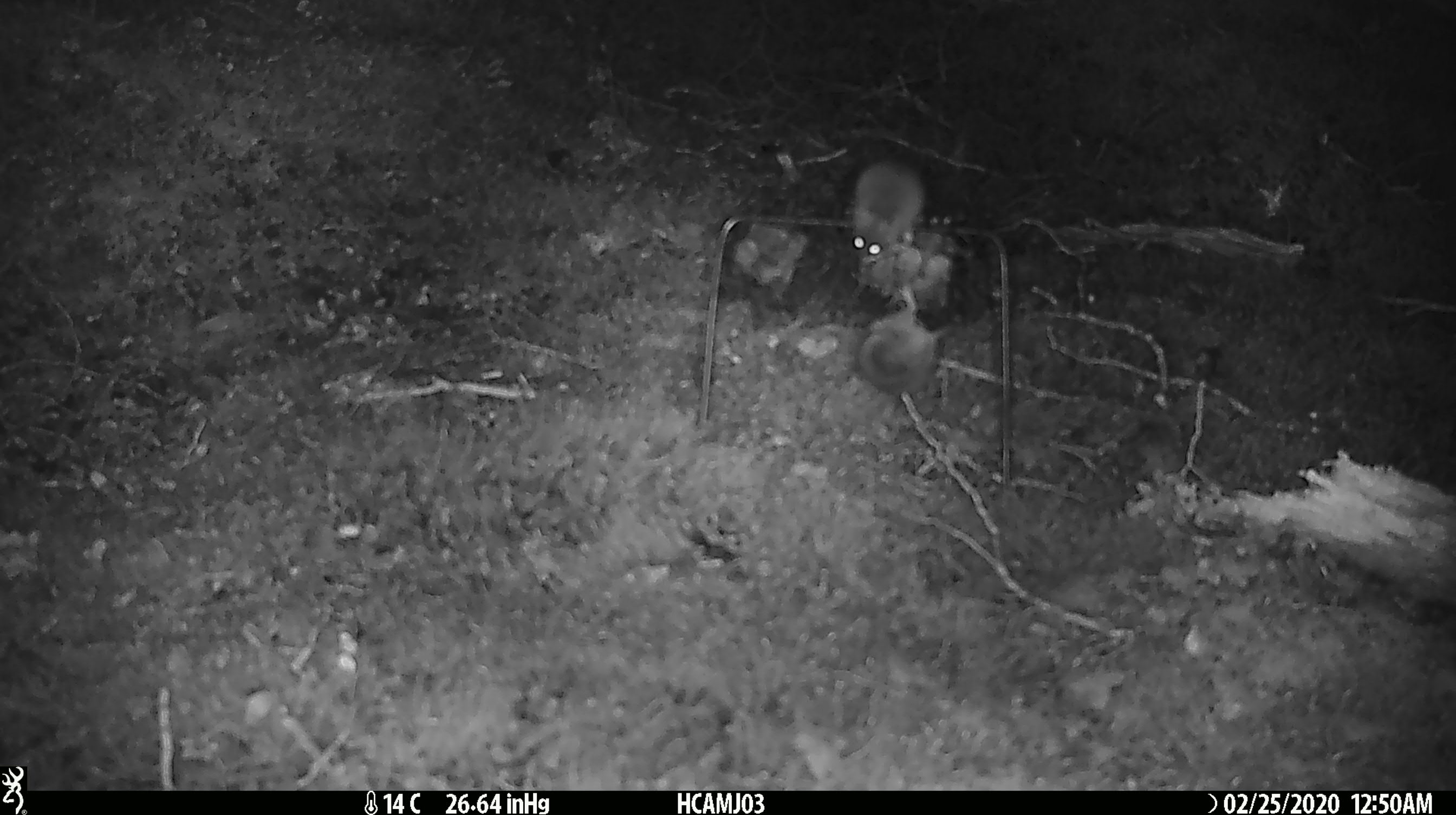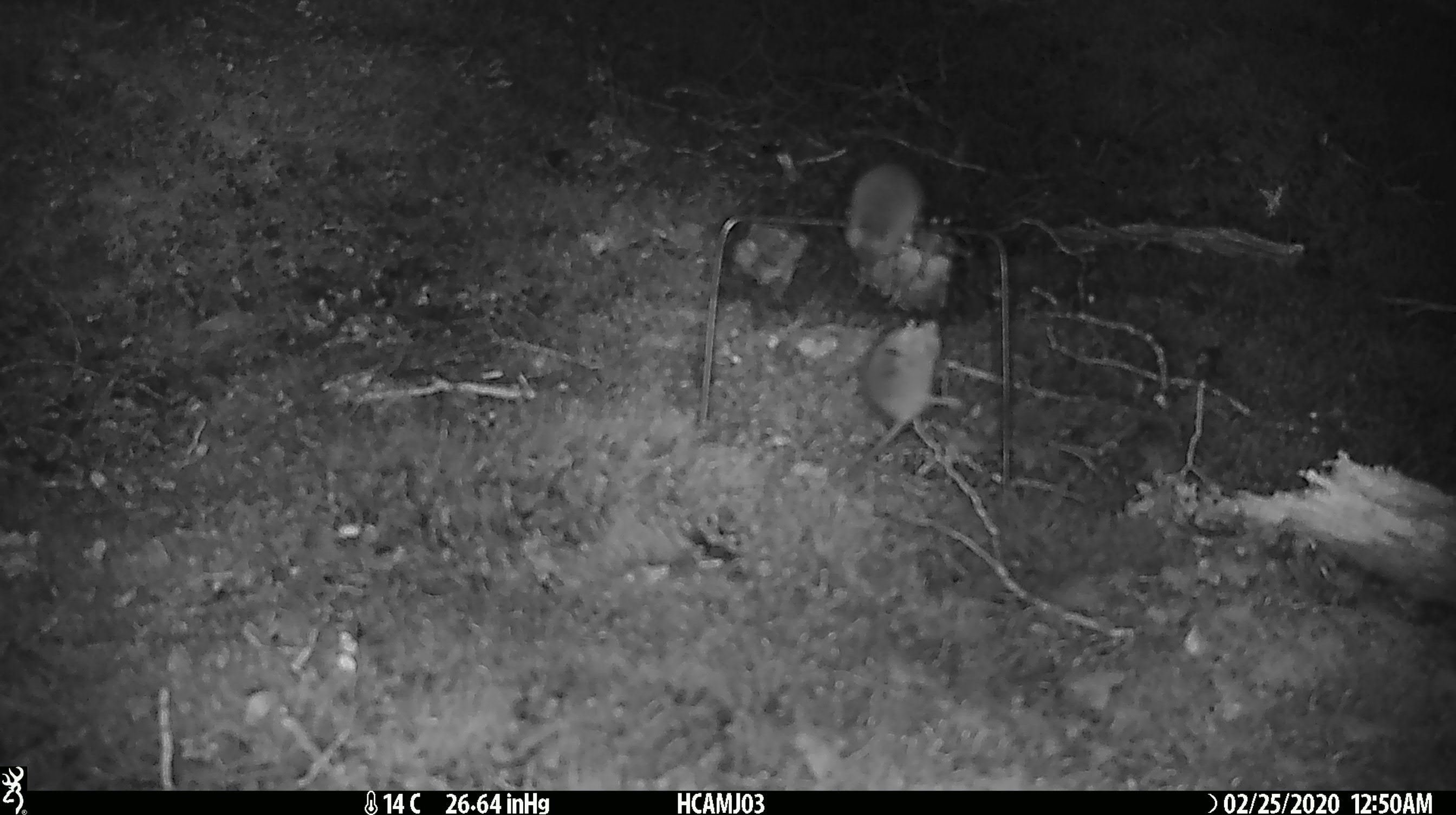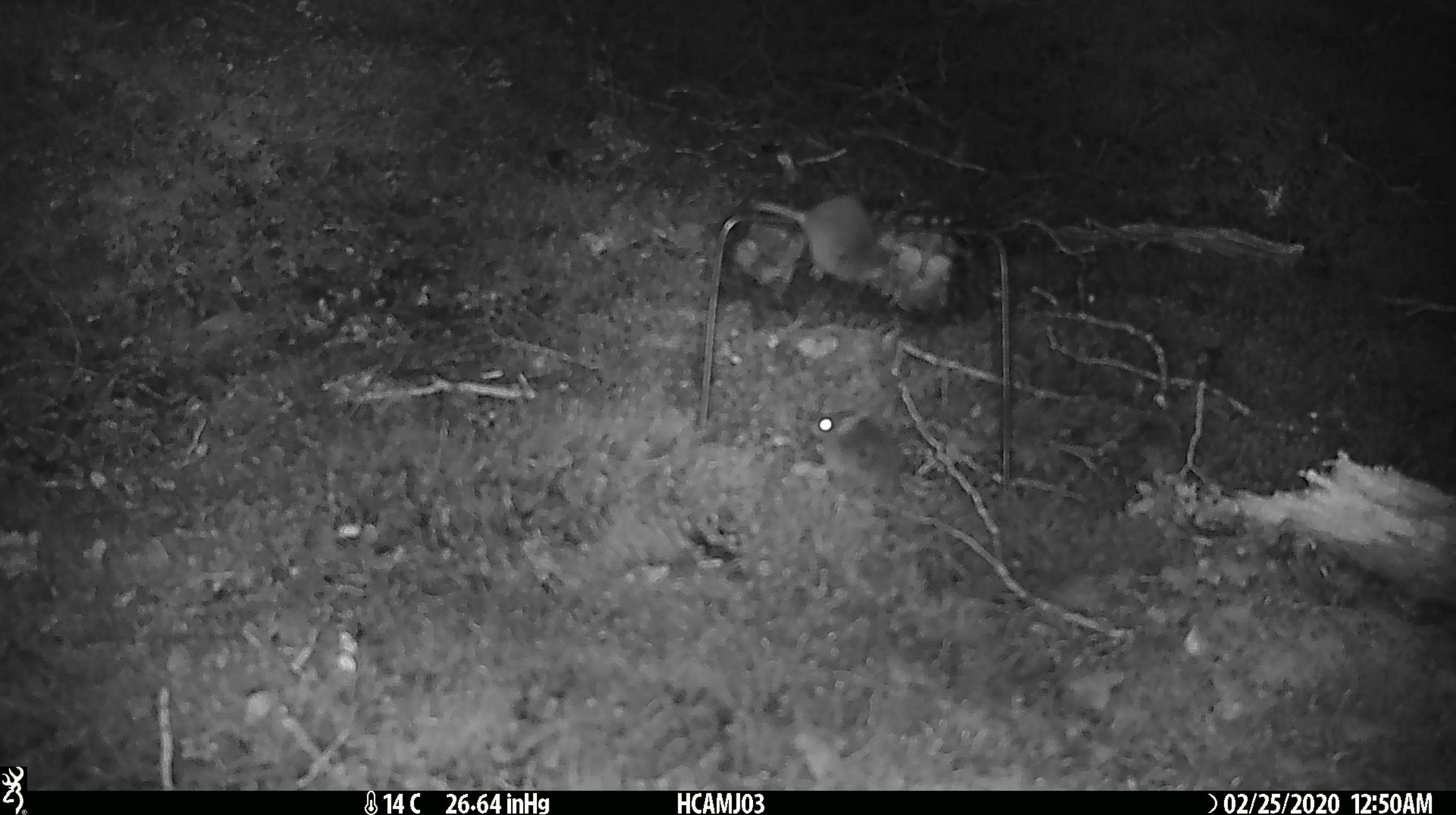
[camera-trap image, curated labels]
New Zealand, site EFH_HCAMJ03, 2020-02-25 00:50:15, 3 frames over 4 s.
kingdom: Animalia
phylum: Chordata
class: Mammalia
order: Rodentia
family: Muridae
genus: Mus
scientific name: Mus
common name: mouse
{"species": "mouse (Mus)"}